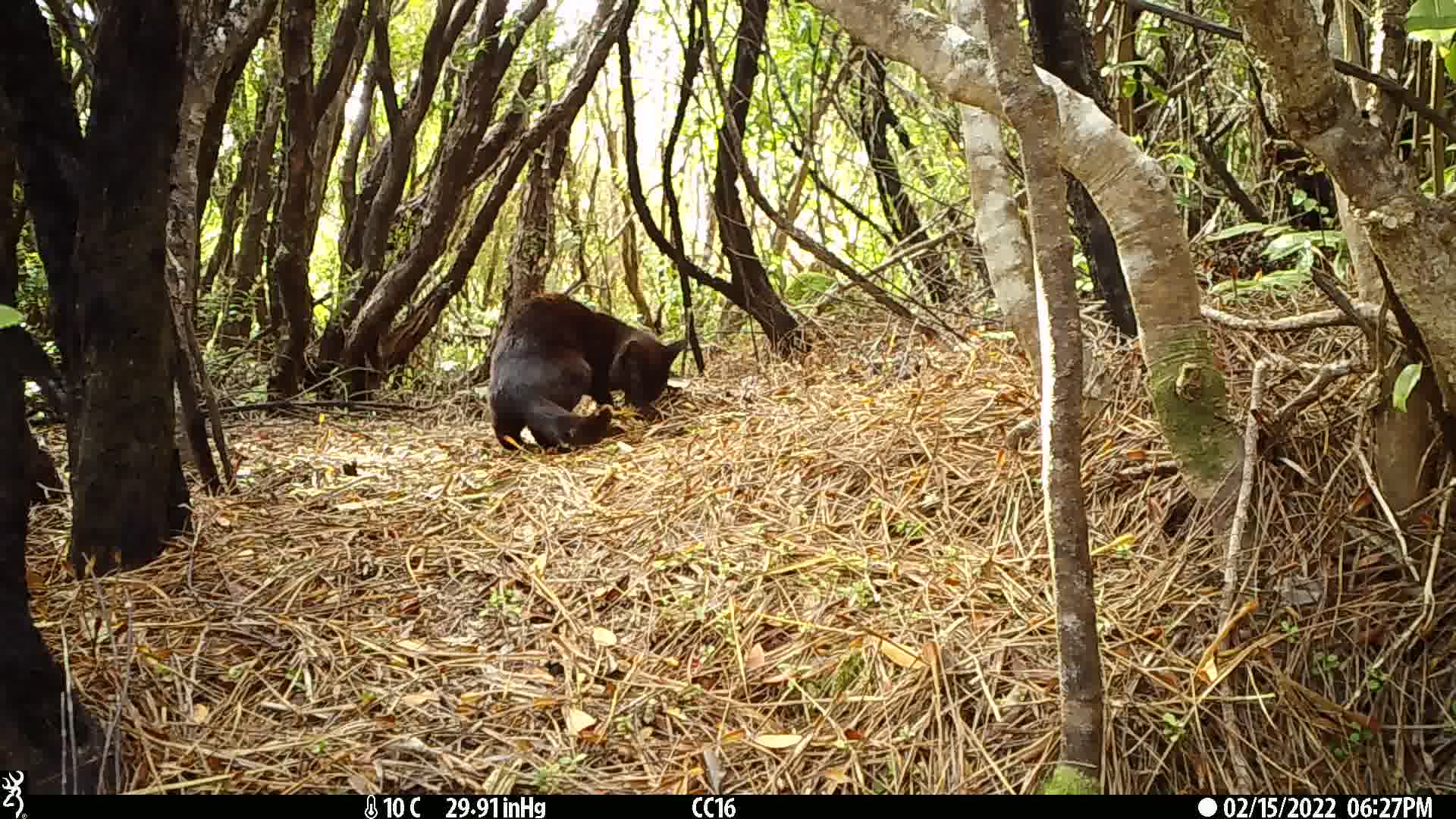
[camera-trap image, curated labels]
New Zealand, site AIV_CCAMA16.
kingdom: Animalia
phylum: Chordata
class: Mammalia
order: Carnivora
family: Felidae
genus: Felis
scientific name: Felis catus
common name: domestic cat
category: cat